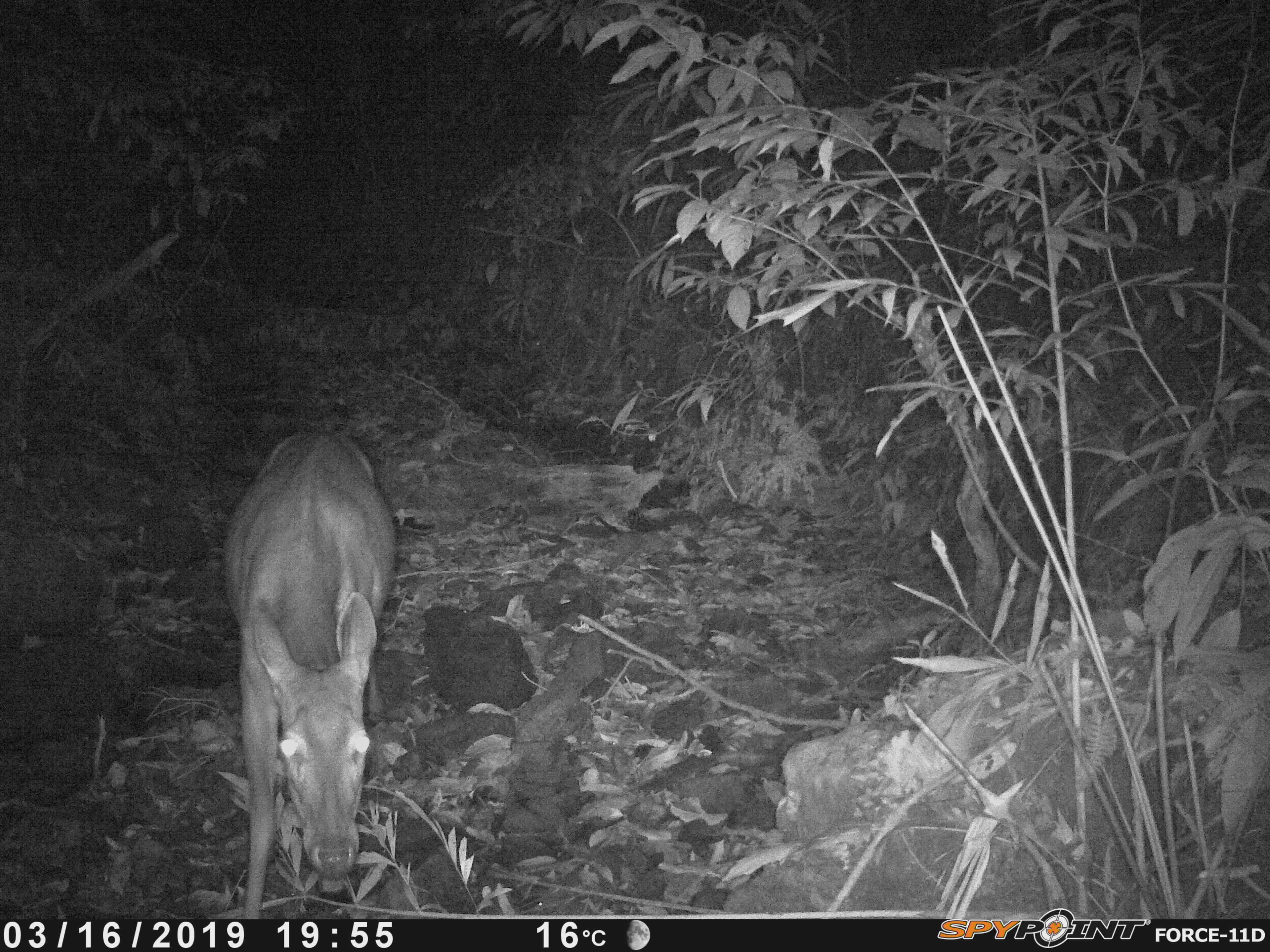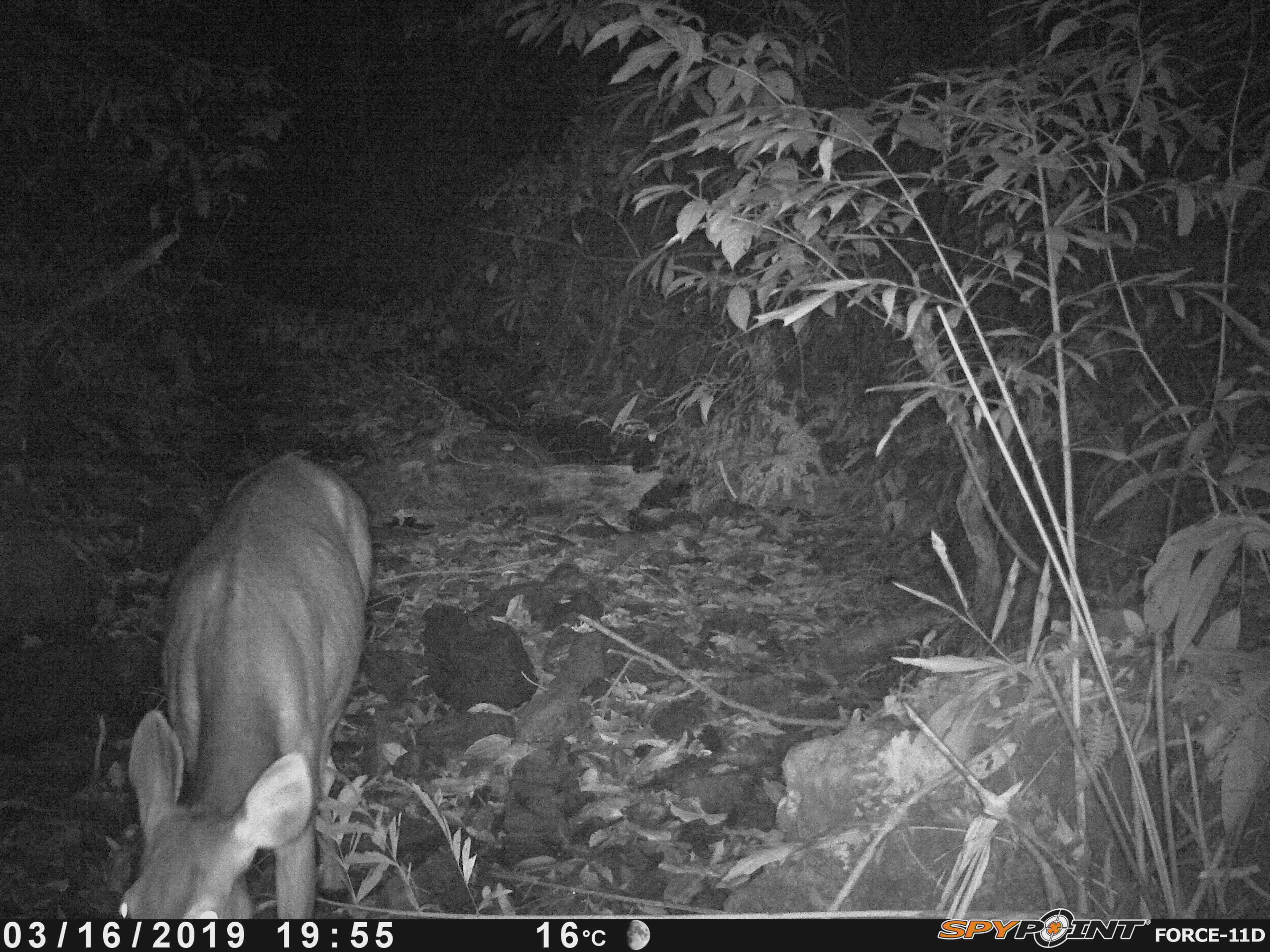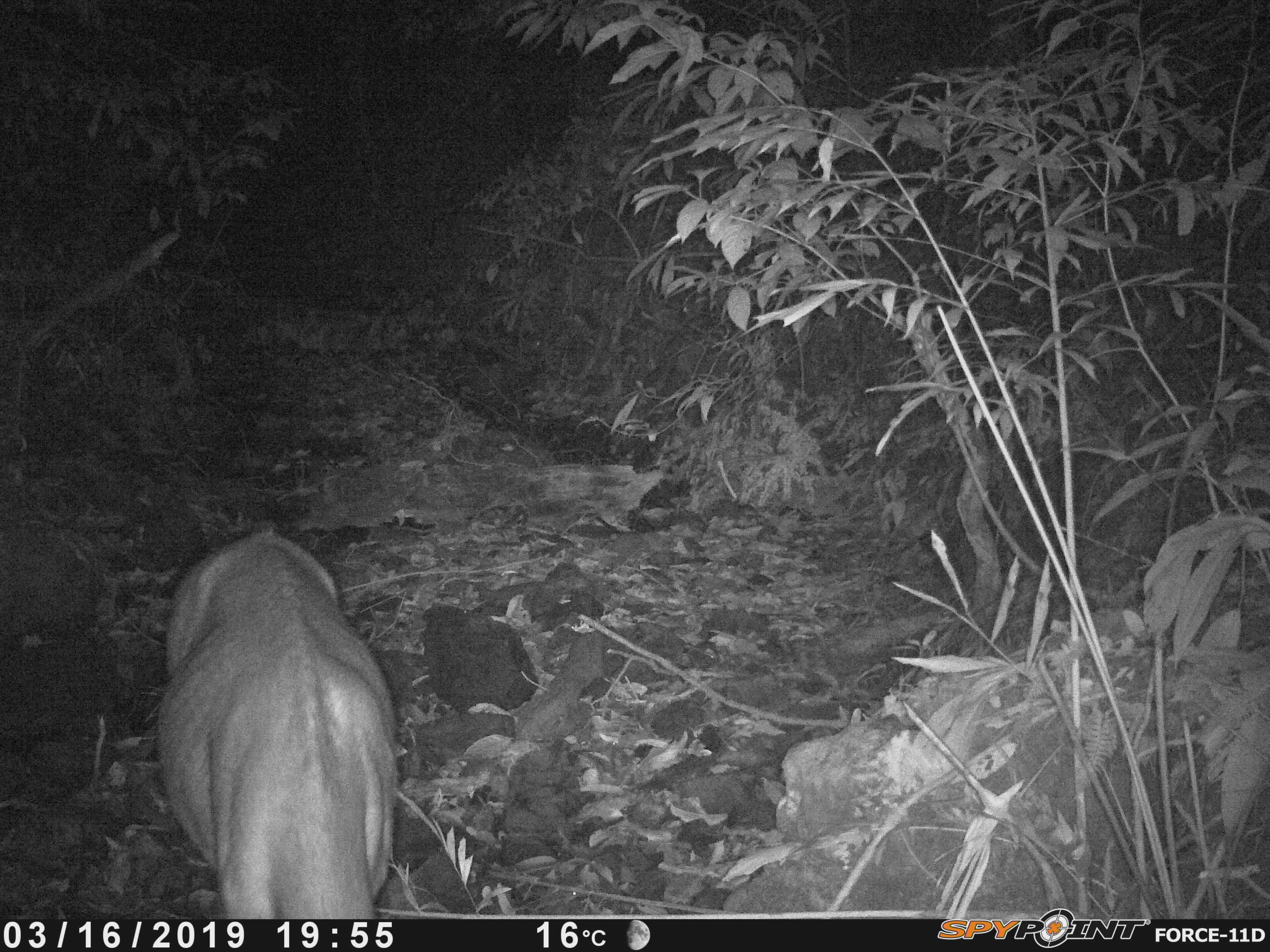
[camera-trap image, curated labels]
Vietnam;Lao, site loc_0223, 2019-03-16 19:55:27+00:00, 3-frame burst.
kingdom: Animalia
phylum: Chordata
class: Mammalia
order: Artiodactyla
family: Cervidae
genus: Rusa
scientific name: Rusa unicolor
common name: sambar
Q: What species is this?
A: Sambar (Rusa unicolor).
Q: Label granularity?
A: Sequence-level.